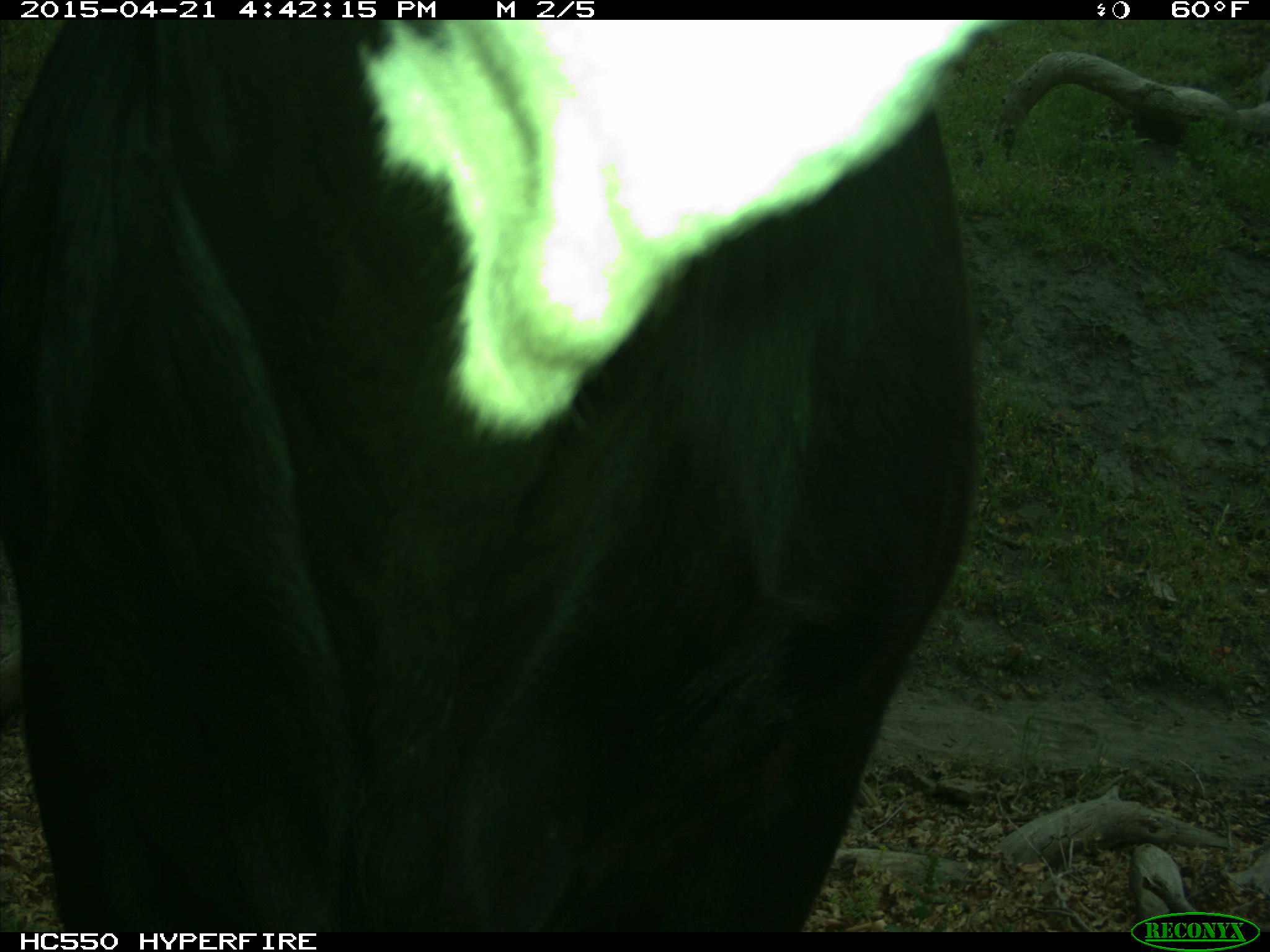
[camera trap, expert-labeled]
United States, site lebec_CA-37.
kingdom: Animalia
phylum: Chordata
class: Mammalia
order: Artiodactyla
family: Bovidae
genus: Bos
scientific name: Bos taurus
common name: domestic cow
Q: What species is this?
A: Bos taurus (domestic cow).